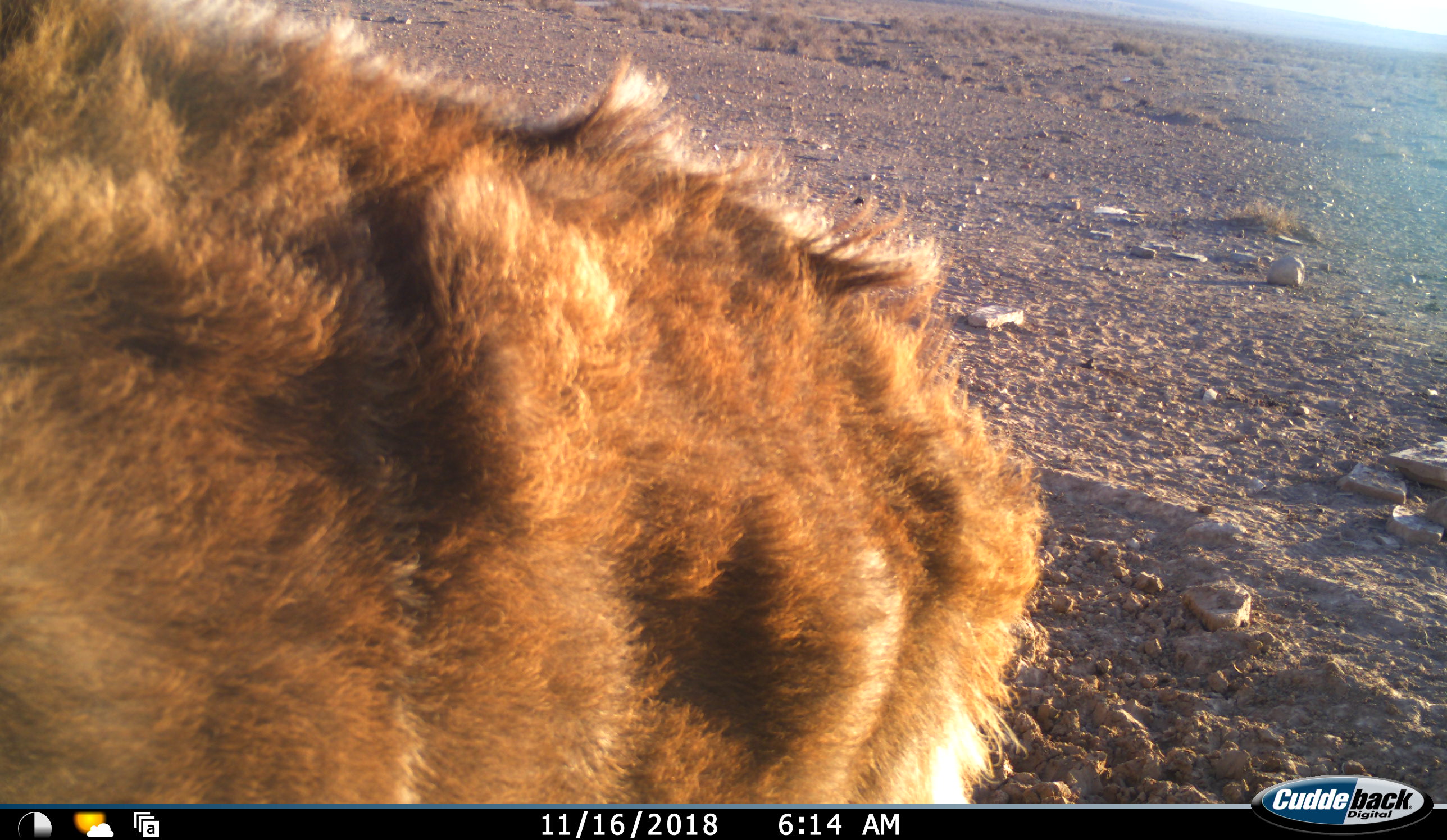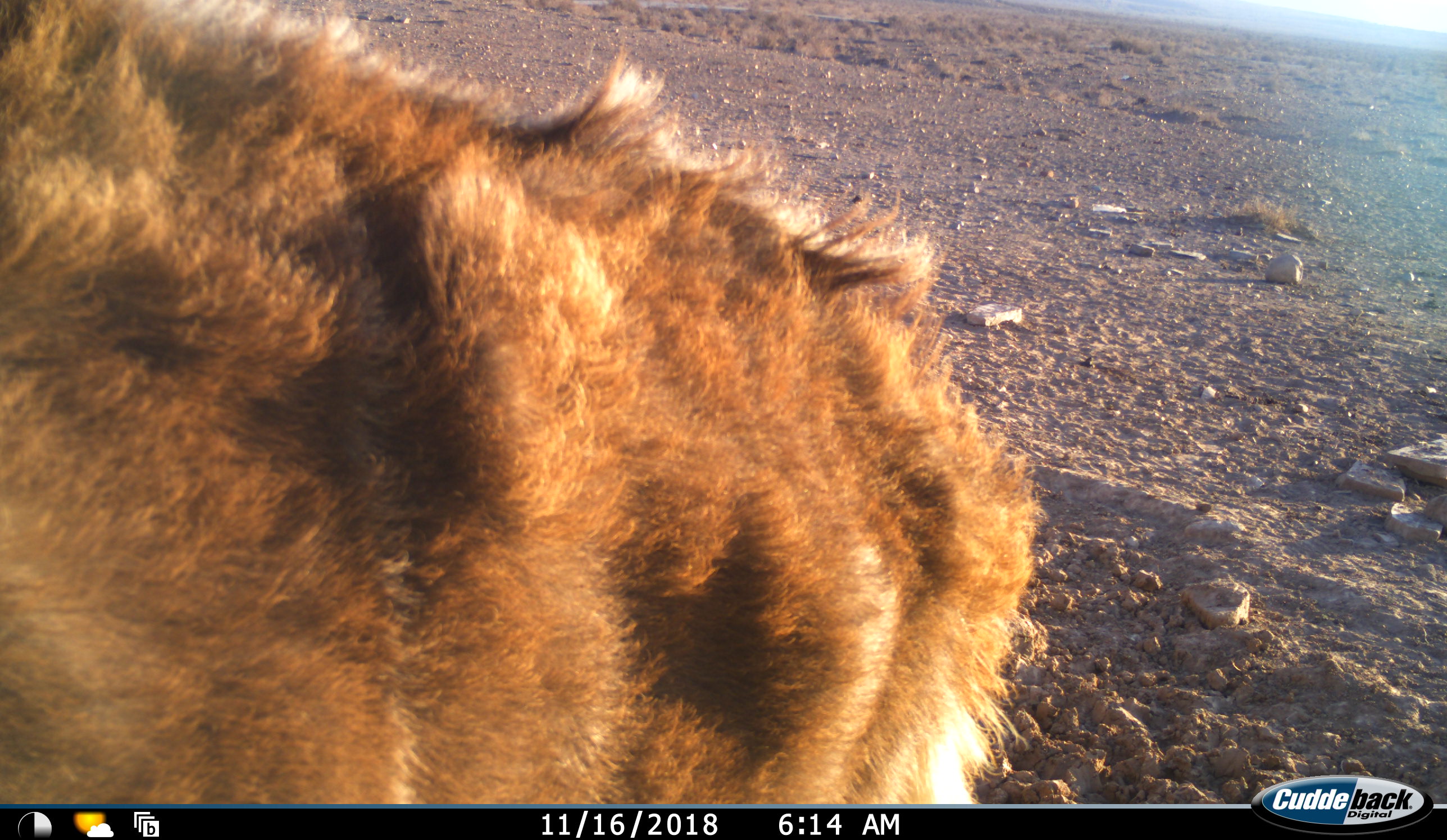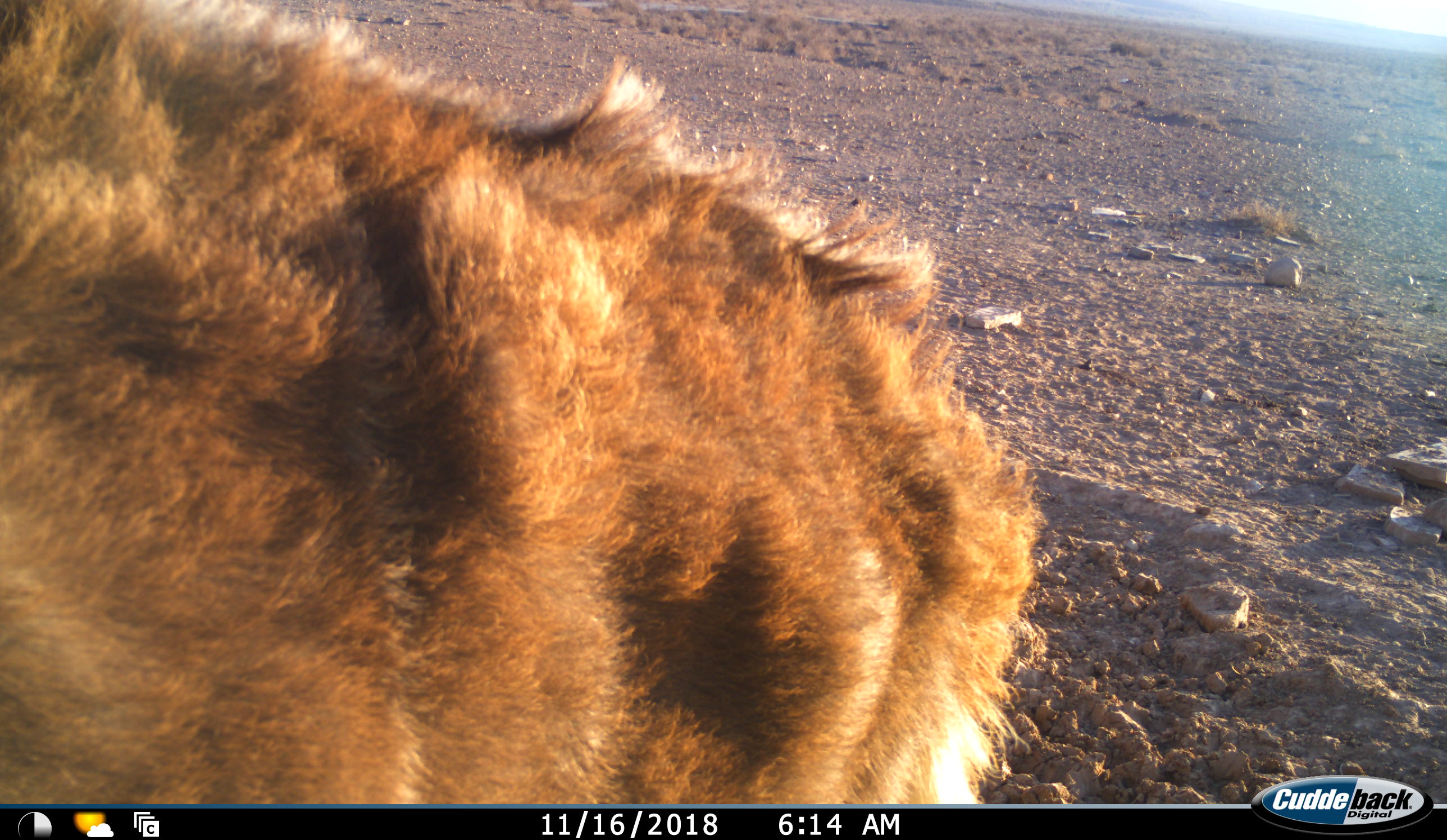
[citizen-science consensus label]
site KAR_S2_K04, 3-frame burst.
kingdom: Animalia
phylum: Chordata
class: Mammalia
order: Artiodactyla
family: Bovidae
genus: Tragelaphus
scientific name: Tragelaphus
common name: kudu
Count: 1.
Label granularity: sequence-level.